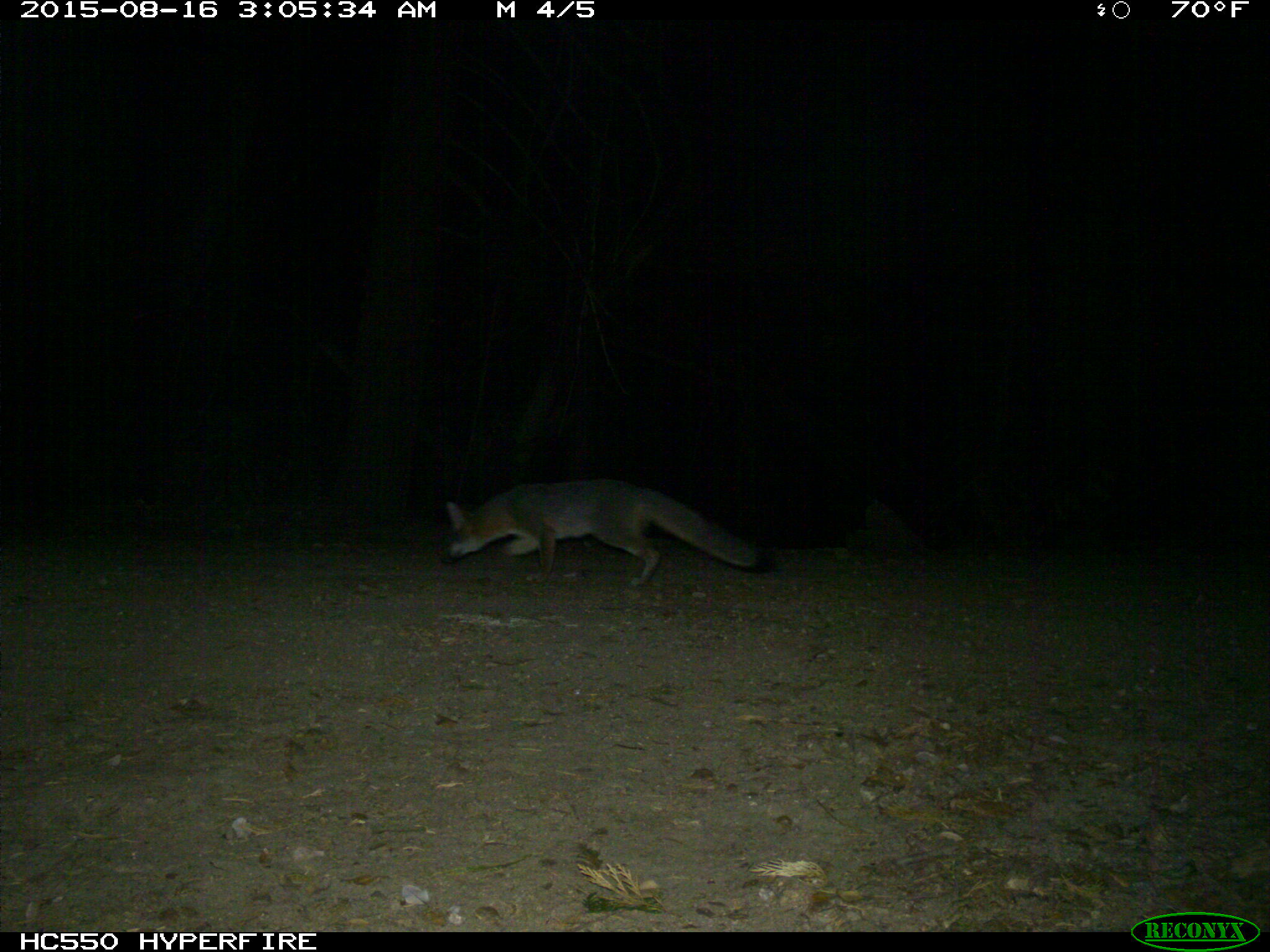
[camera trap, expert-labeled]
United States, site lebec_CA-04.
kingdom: Animalia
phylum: Chordata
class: Mammalia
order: Carnivora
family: Canidae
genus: Urocyon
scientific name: Urocyon cinereoargenteus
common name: gray fox